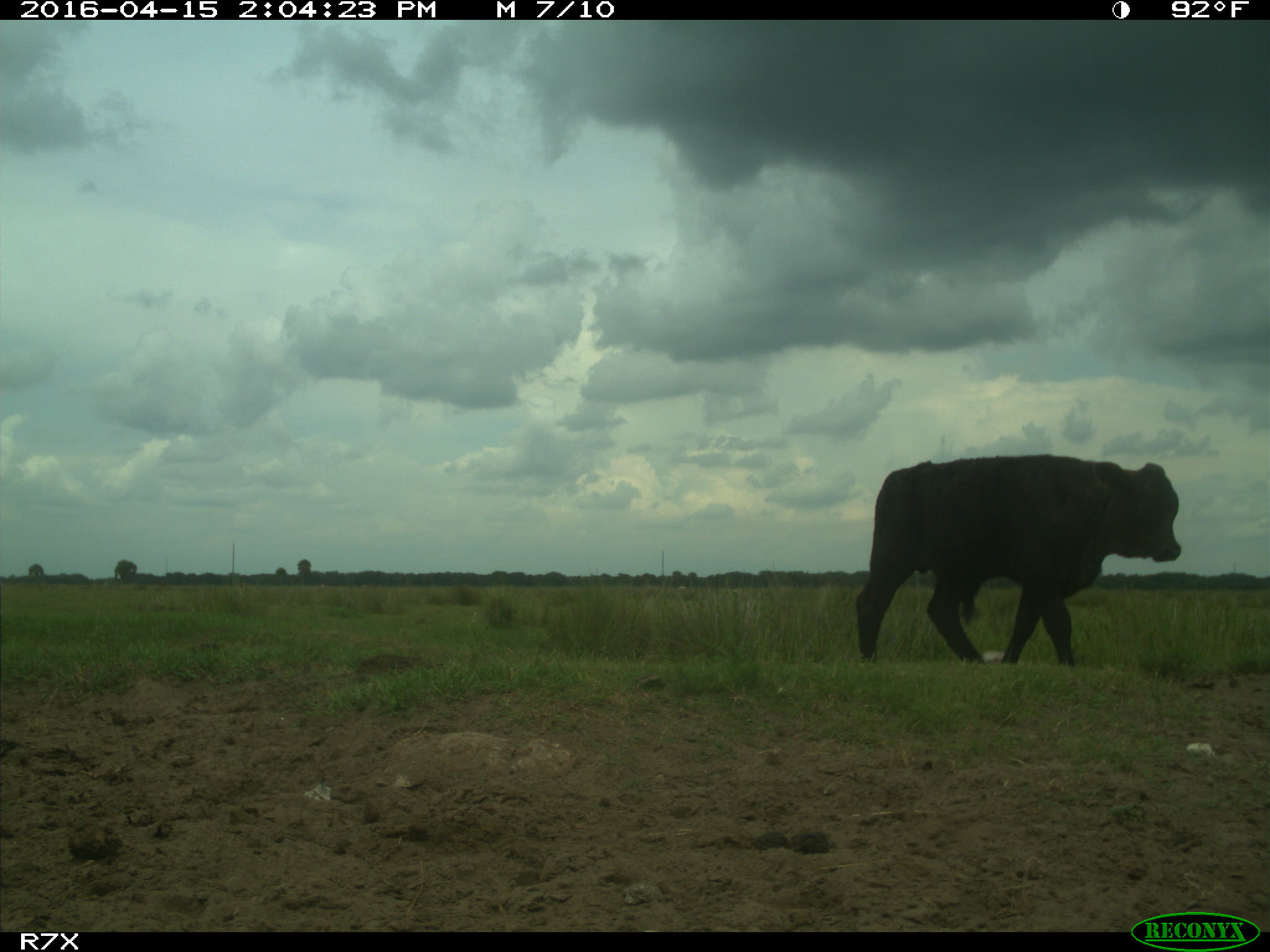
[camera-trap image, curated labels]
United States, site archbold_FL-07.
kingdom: Animalia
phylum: Chordata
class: Mammalia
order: Artiodactyla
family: Bovidae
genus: Bos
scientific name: Bos taurus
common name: domestic cow